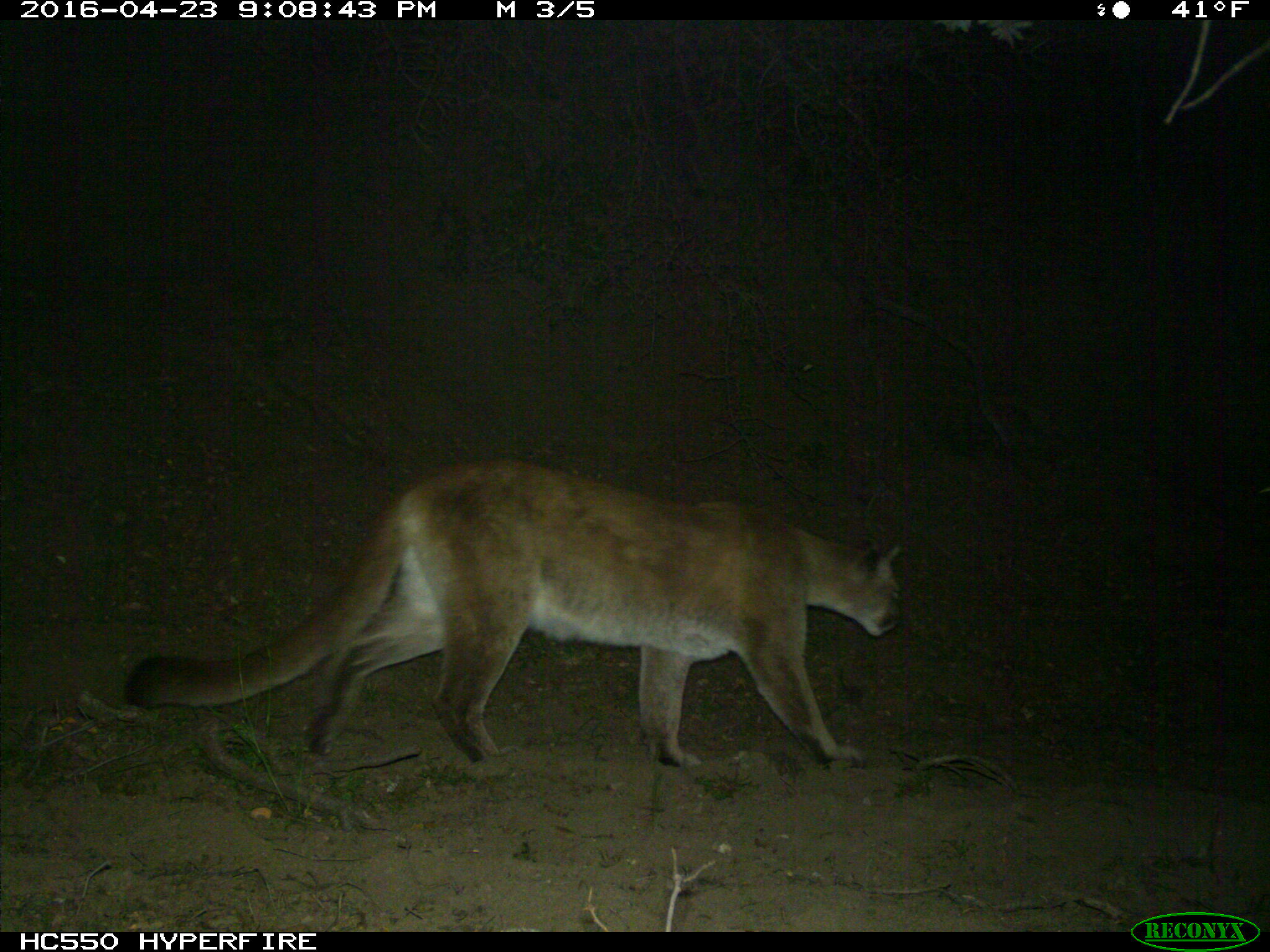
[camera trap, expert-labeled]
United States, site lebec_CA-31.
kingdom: Animalia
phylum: Chordata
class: Mammalia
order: Carnivora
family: Felidae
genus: Puma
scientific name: Puma concolor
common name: mountain lion